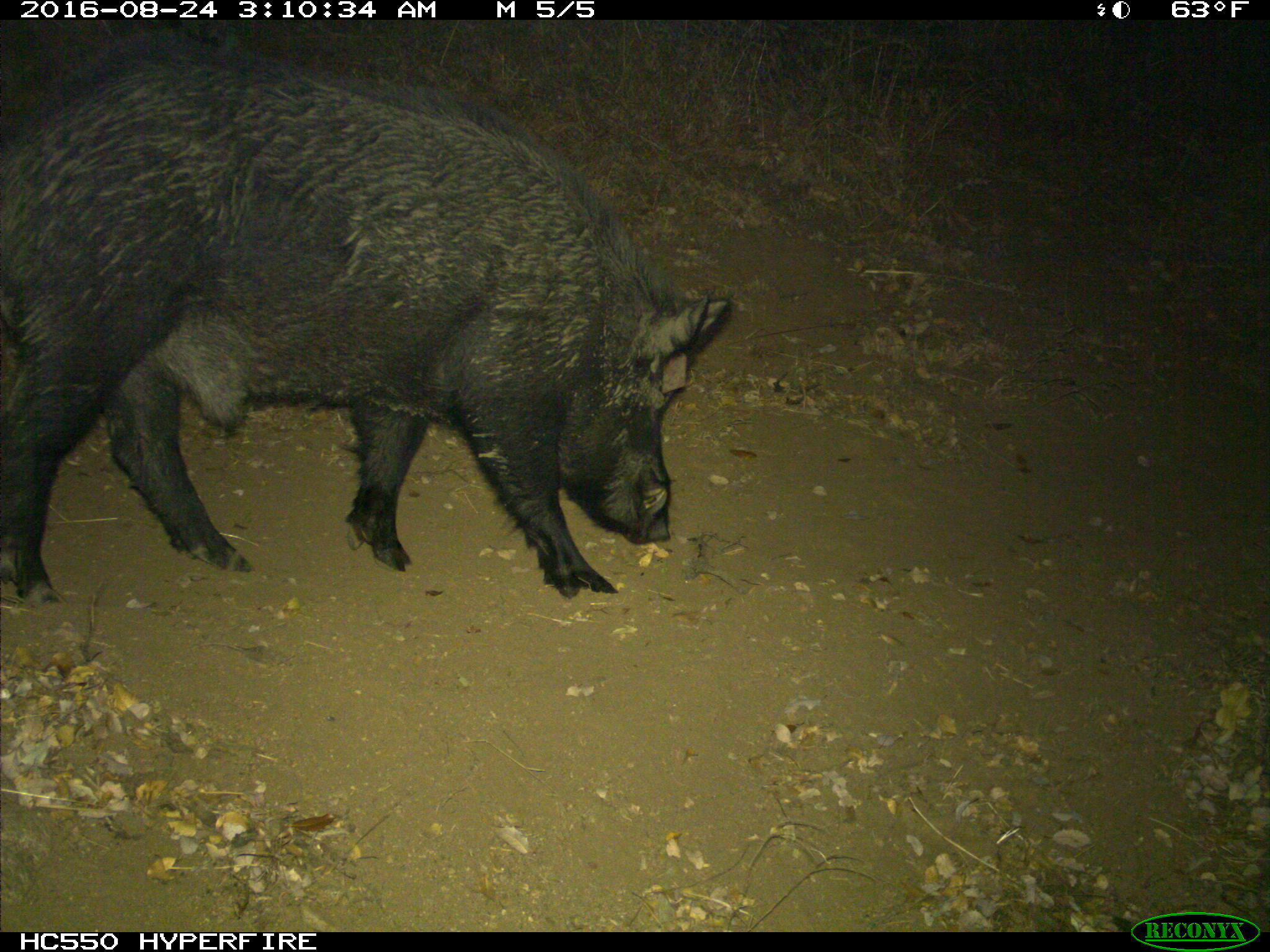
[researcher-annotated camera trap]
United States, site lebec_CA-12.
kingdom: Animalia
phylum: Chordata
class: Mammalia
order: Artiodactyla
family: Suidae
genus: Sus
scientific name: Sus scrofa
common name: wild boar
Sus scrofa (wild boar).